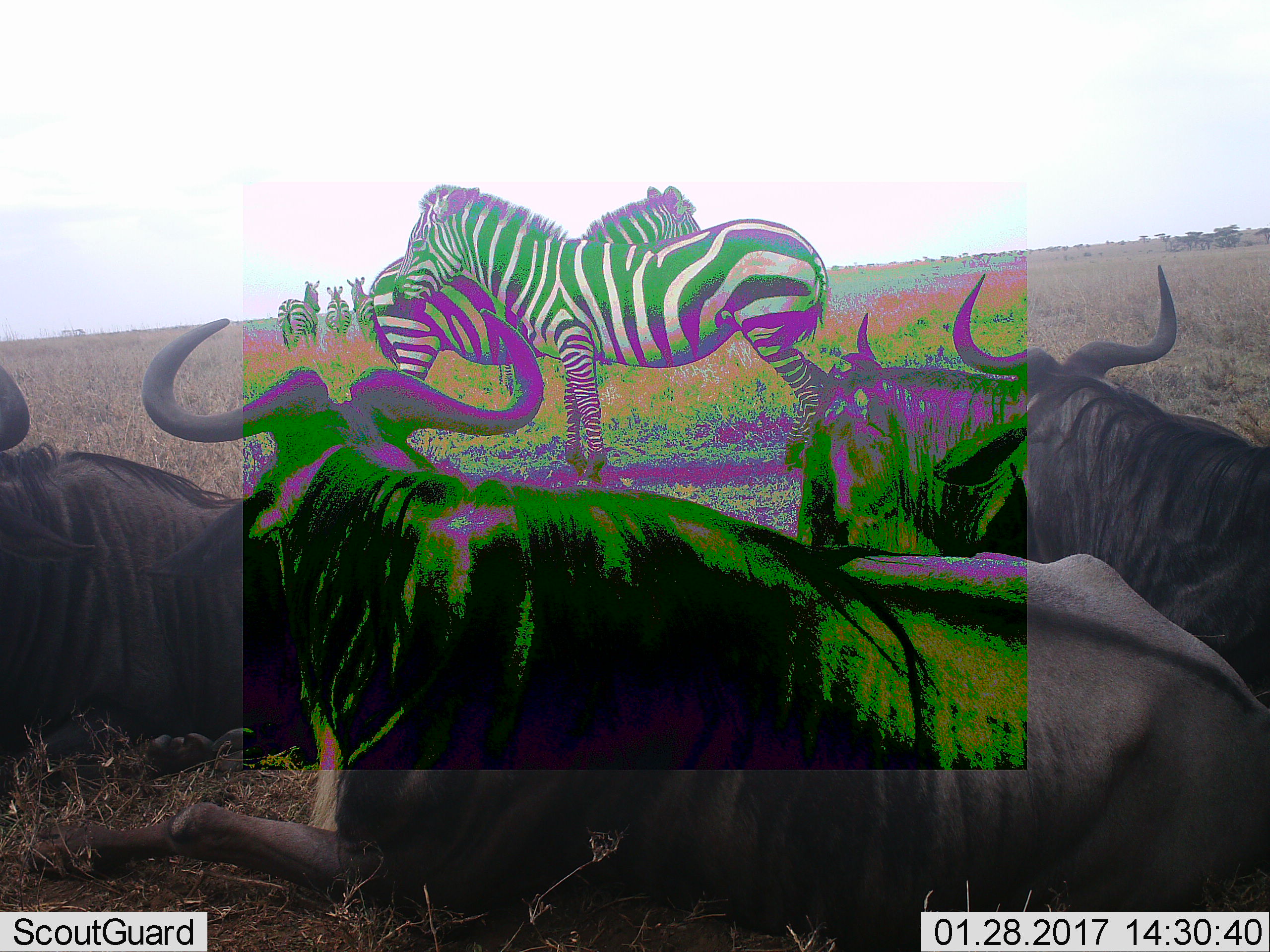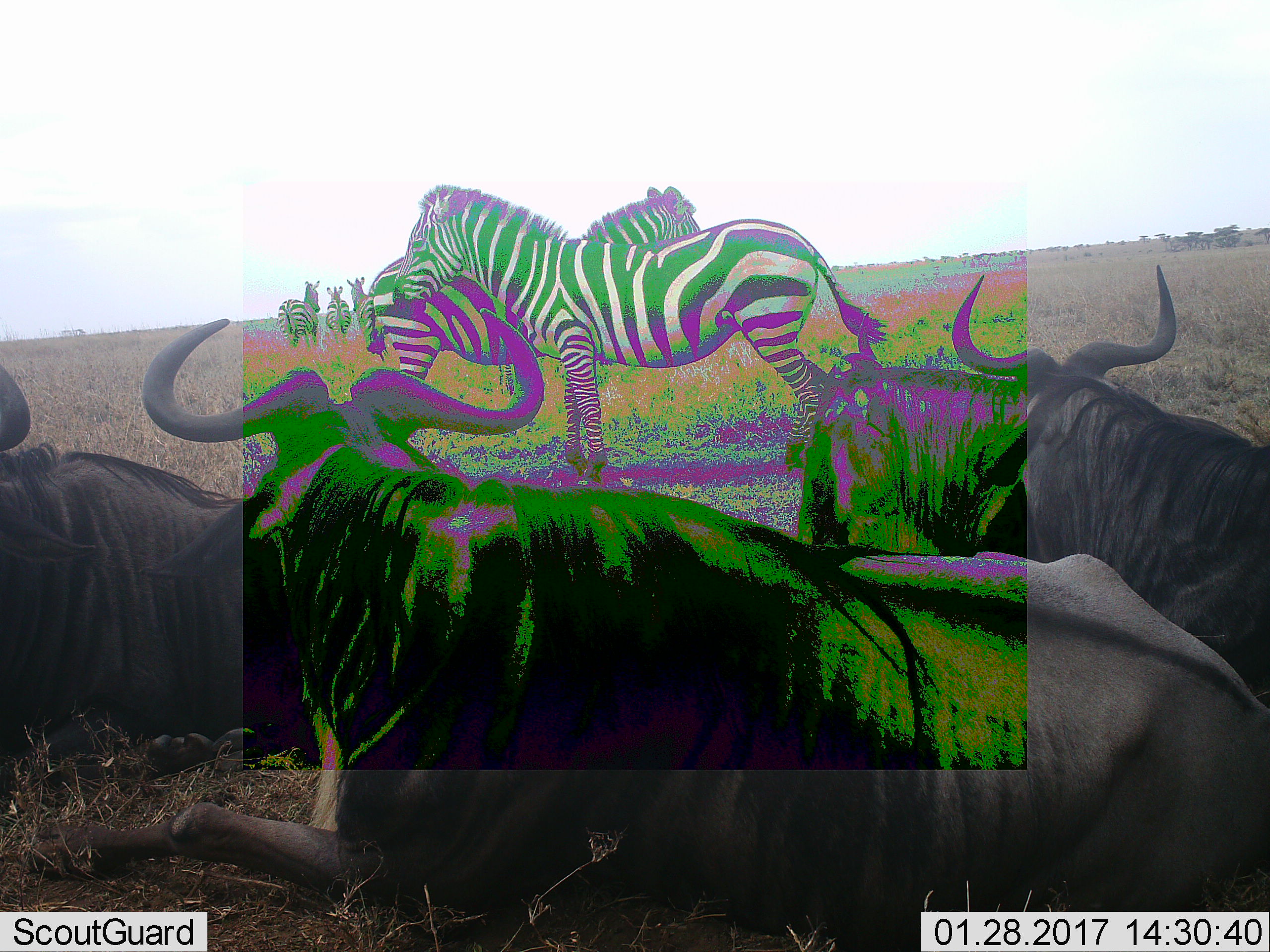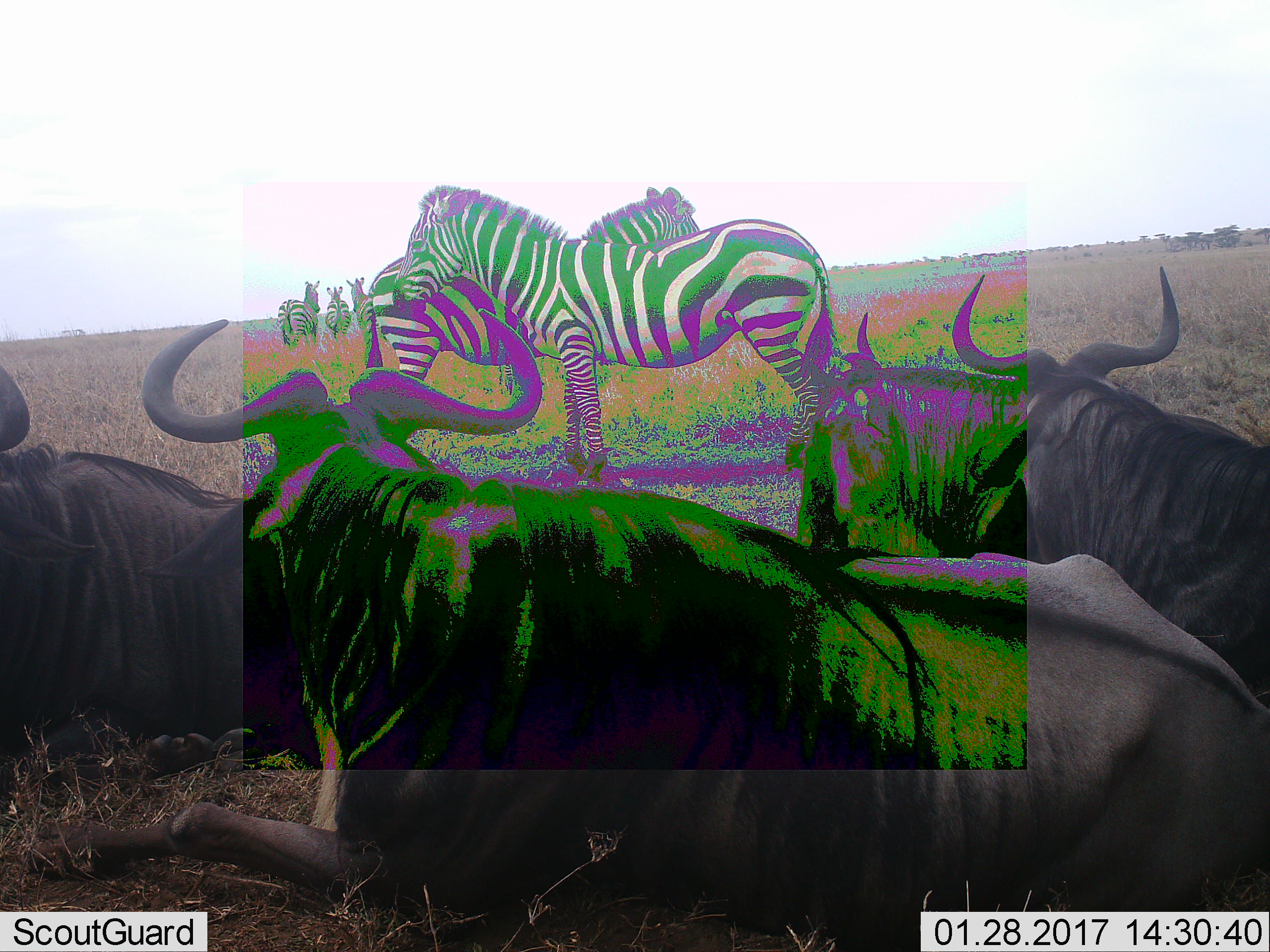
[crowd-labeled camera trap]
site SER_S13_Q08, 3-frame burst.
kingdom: Animalia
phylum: Chordata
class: Mammalia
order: Artiodactyla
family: Bovidae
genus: Connochaetes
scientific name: Connochaetes taurinus taurinus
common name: blue wildebeest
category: wildebeestblue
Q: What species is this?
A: Wildebeestblue (blue wildebeest) (Connochaetes taurinus taurinus).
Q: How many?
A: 4.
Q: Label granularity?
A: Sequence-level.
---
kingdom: Animalia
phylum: Chordata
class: Mammalia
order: Perissodactyla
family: Equidae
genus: Equus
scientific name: Equus quagga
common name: plains zebra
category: zebraplains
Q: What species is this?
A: Zebraplains (plains zebra) (Equus quagga).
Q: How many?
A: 5.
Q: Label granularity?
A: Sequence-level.